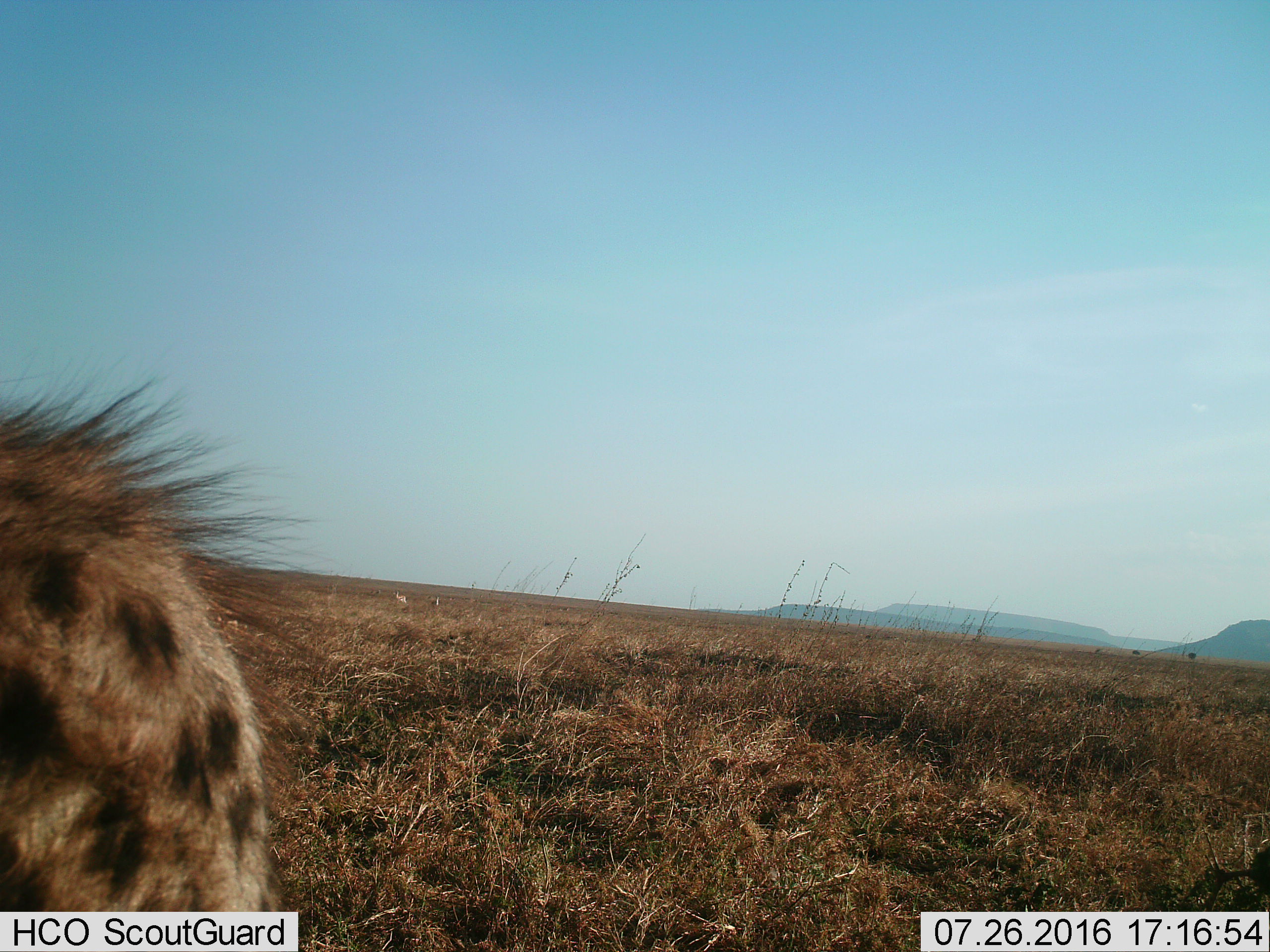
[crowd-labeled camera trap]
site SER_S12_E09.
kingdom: Animalia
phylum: Chordata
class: Mammalia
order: Carnivora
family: Hyaenidae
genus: Crocuta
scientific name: Crocuta crocuta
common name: spotted hyena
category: hyenaspotted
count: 1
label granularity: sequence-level